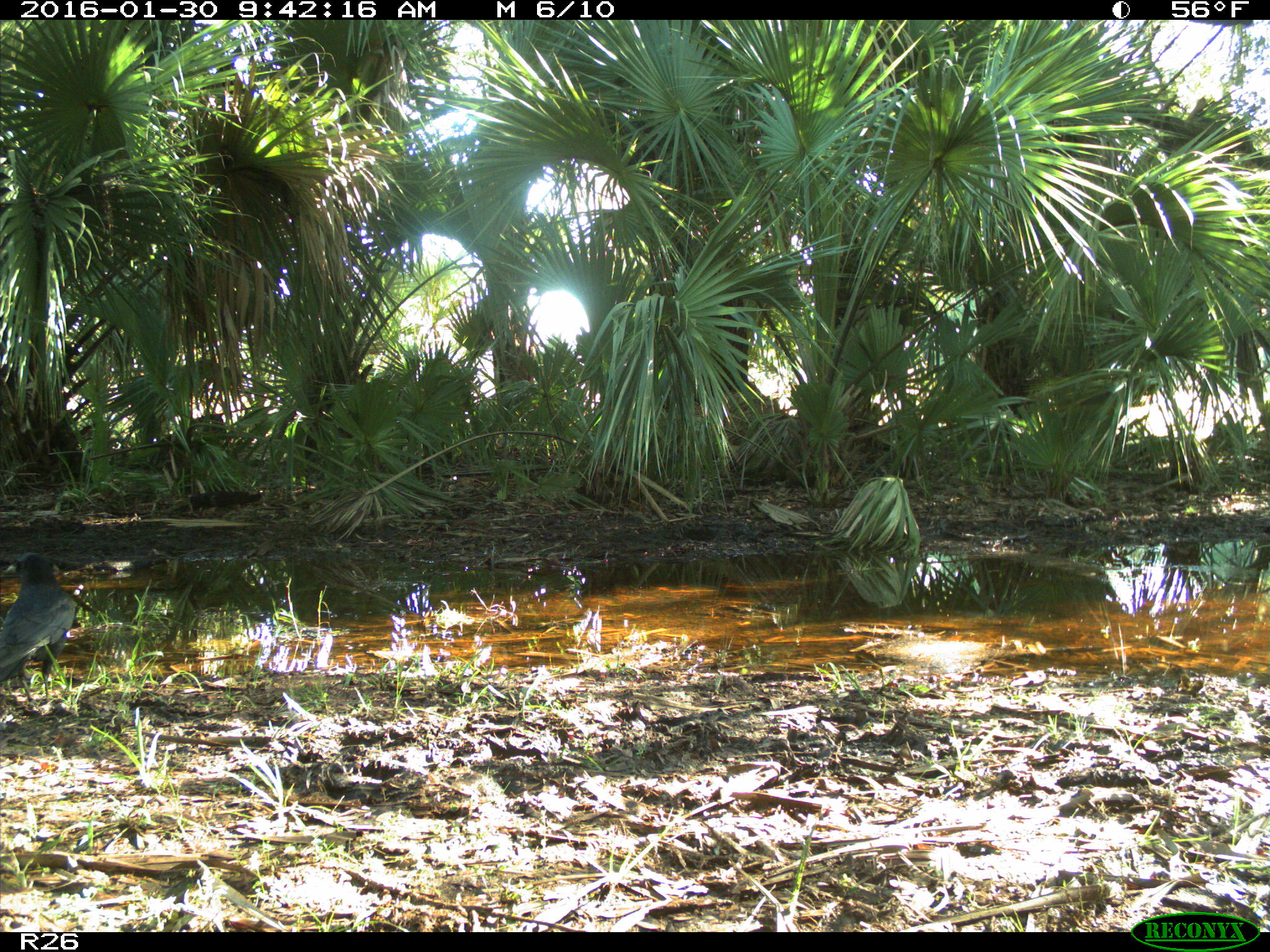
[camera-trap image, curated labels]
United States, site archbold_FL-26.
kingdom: Animalia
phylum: Chordata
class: Aves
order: Passeriformes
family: Corvidae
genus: Corvus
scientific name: Corvus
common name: crows and ravens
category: unidentified corvus